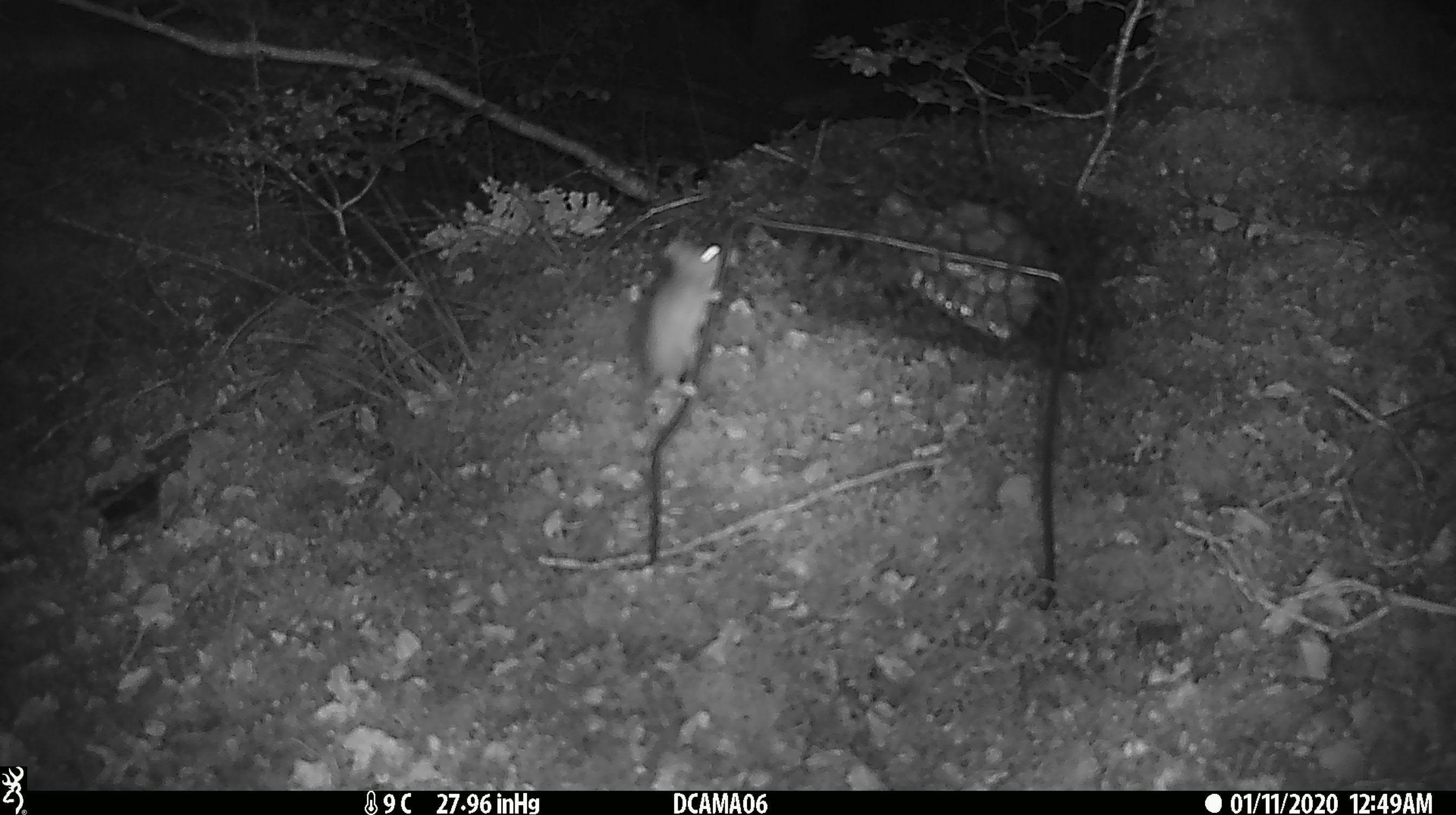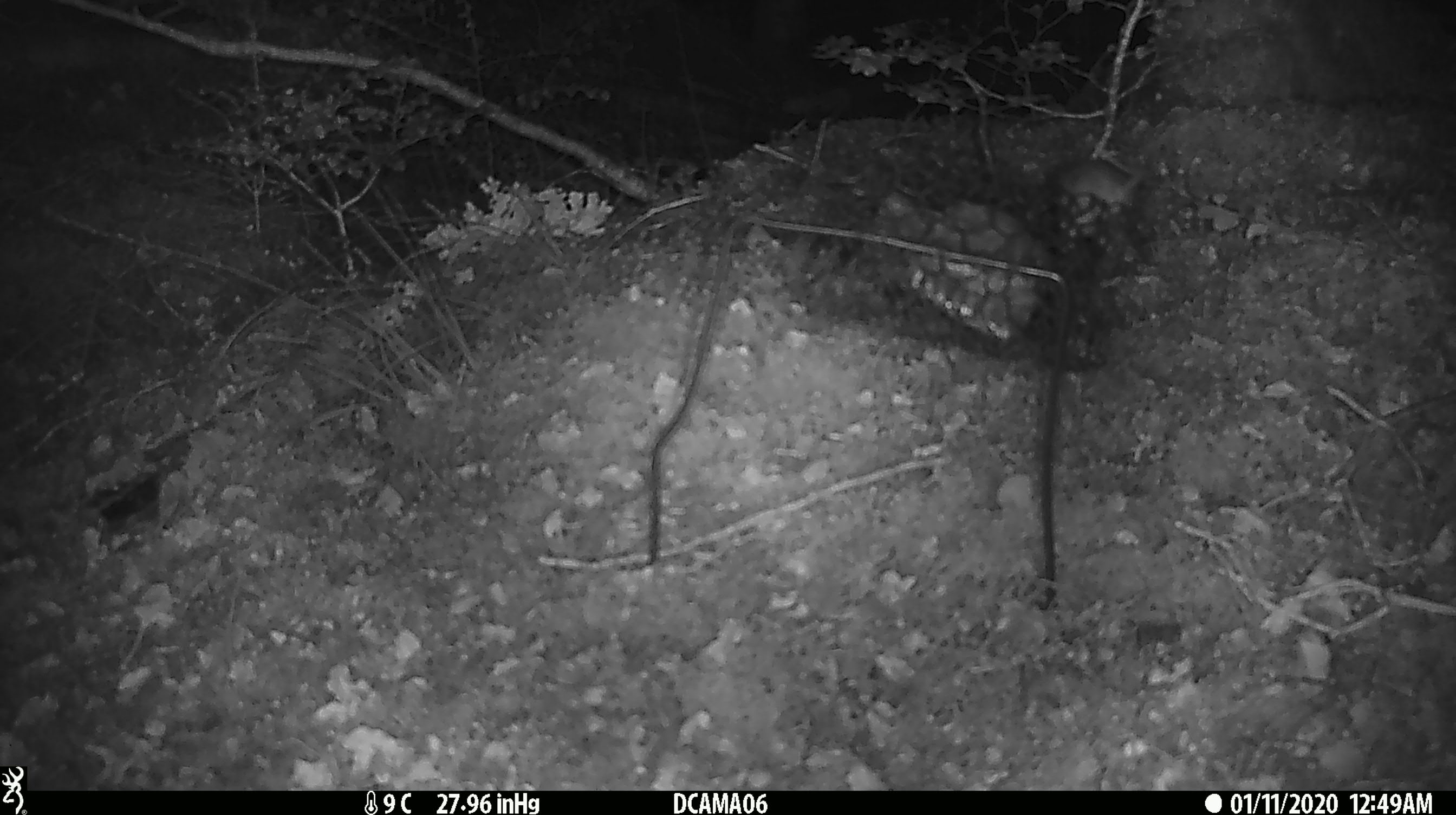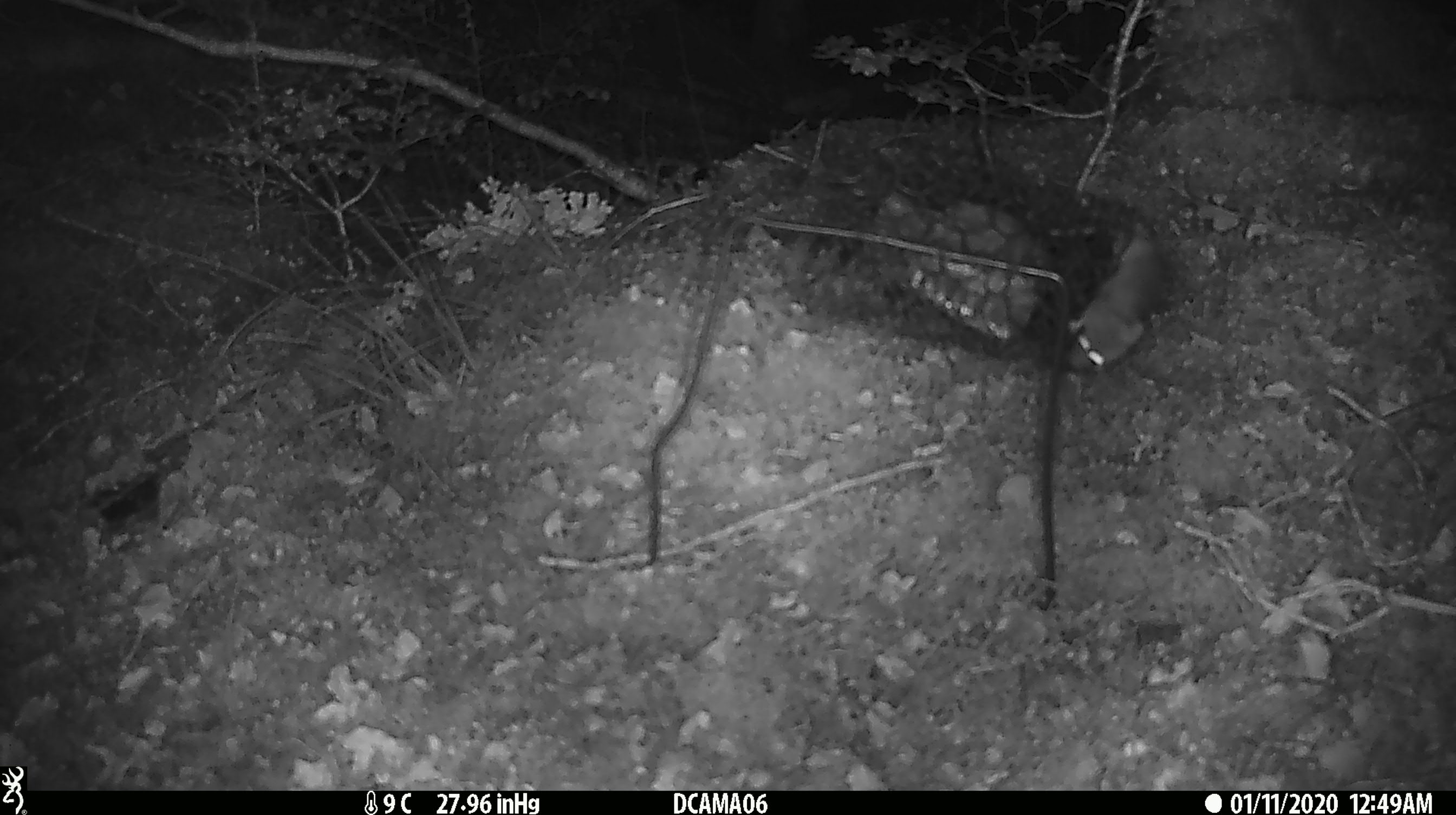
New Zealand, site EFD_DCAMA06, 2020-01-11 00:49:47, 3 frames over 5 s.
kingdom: Animalia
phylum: Chordata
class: Mammalia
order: Rodentia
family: Muridae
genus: Mus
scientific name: Mus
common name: mouse